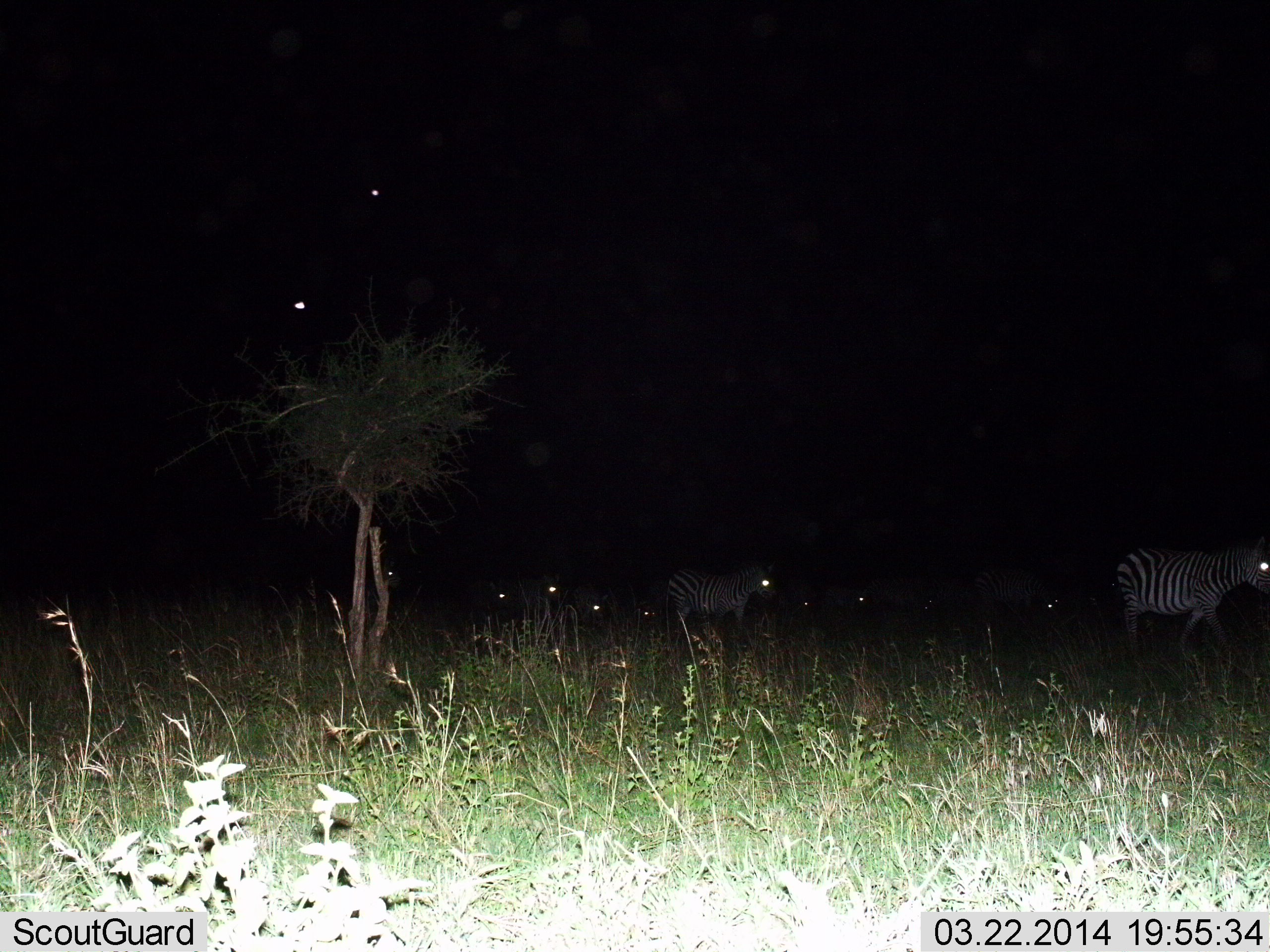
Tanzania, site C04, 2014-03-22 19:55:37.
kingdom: Animalia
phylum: Chordata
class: Mammalia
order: Perissodactyla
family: Equidae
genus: Equus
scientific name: Equus quagga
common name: plains zebra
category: zebra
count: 10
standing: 40%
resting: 0%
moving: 90%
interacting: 0%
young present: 0%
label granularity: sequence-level